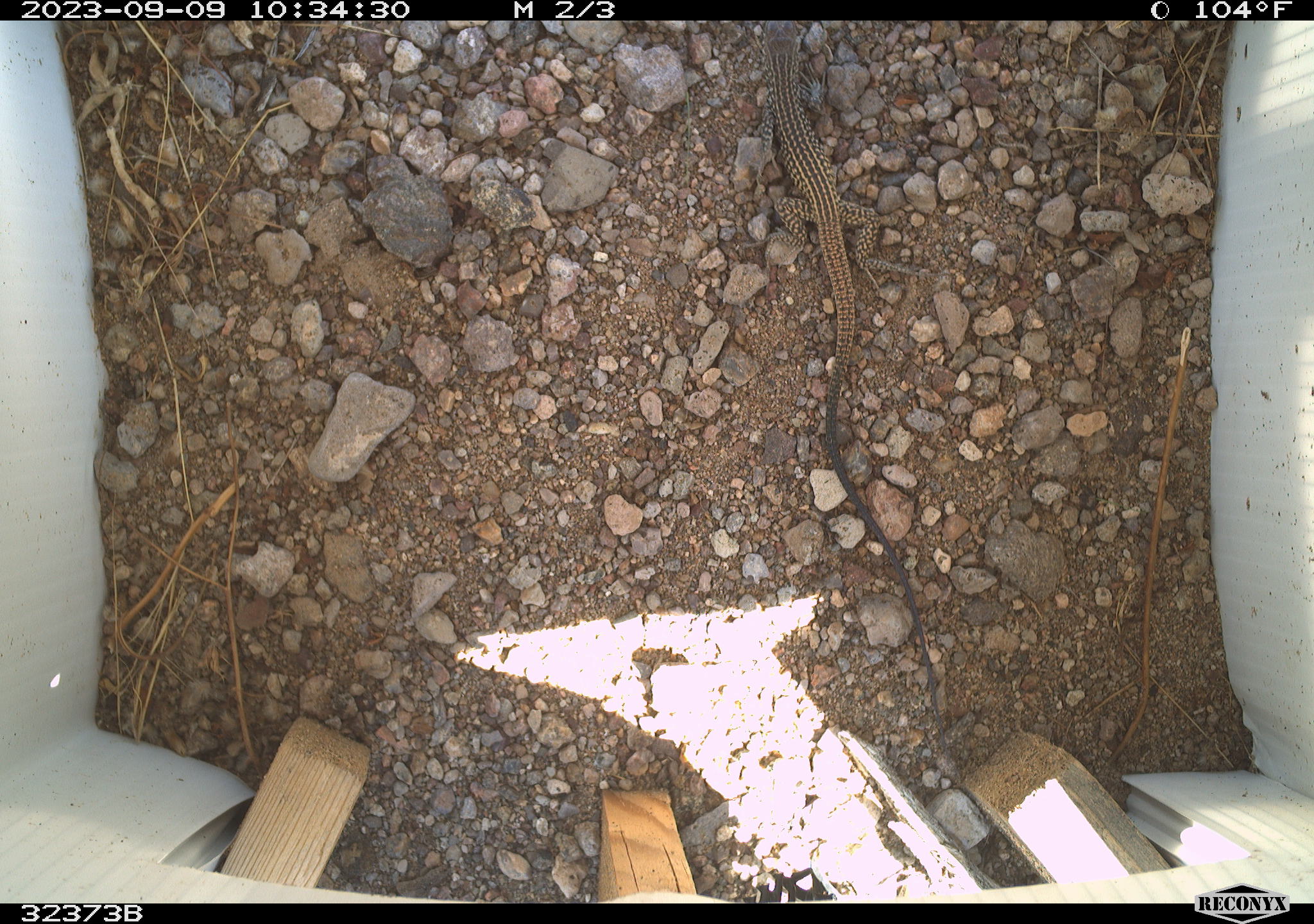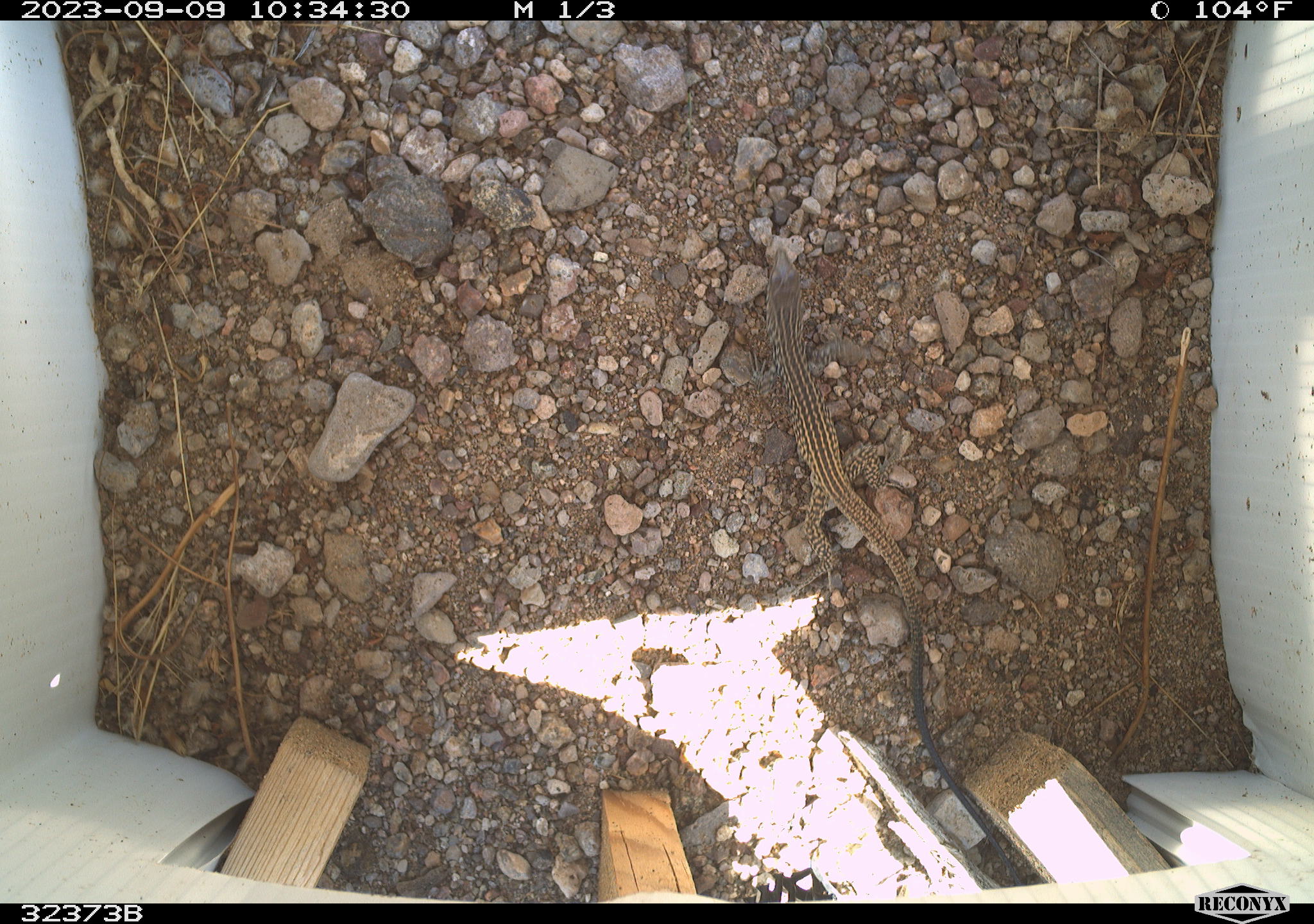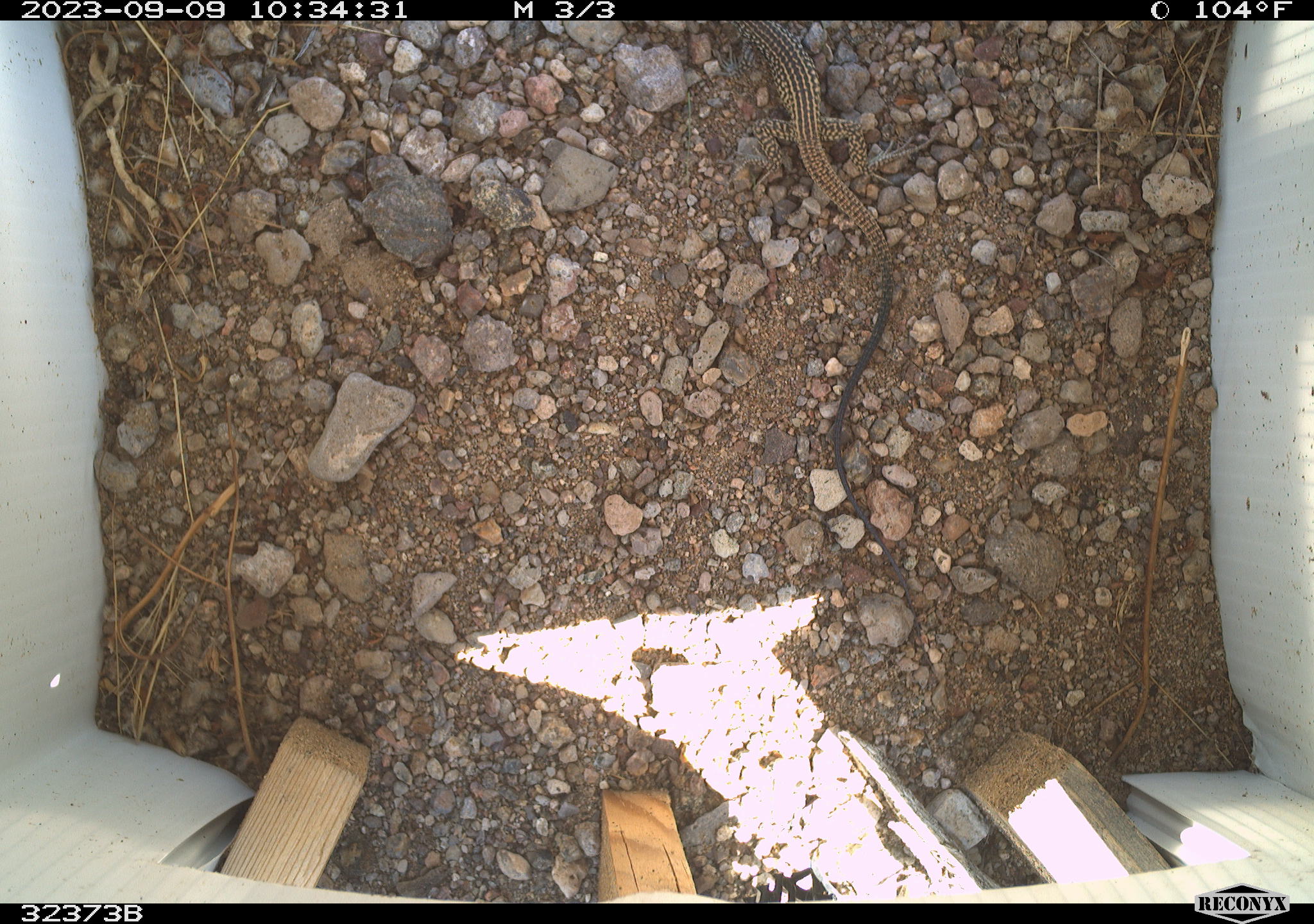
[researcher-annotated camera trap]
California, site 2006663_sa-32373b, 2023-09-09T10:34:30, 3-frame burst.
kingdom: Animalia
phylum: Chordata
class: Reptilia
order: Squamata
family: Teiidae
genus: Aspidoscelis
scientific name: Aspidoscelis tigris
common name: western whiptail